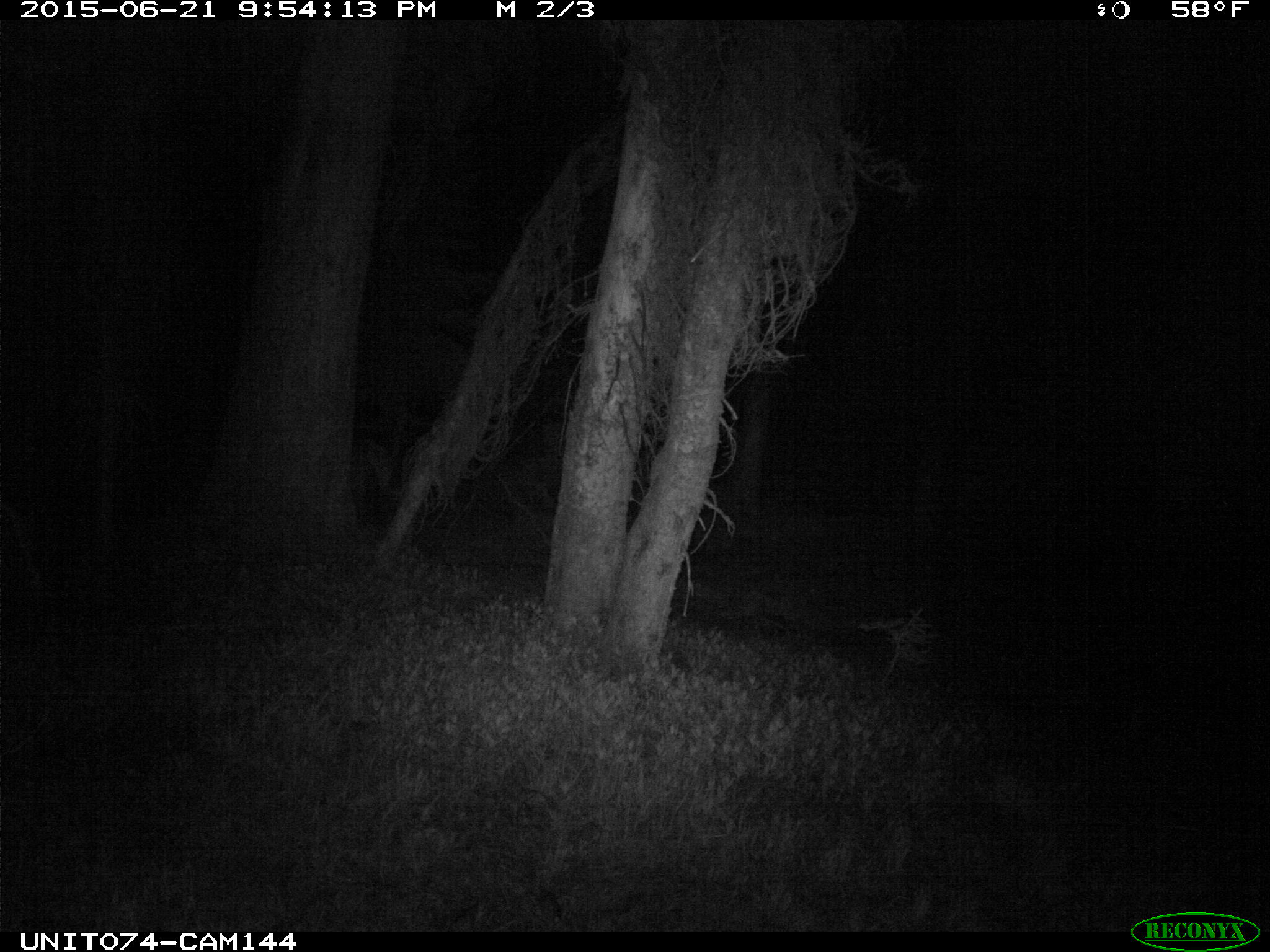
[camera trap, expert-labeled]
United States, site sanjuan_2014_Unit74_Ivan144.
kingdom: Animalia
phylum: Chordata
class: Mammalia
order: Artiodactyla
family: Cervidae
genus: Cervus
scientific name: Cervus elaphus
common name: red deer